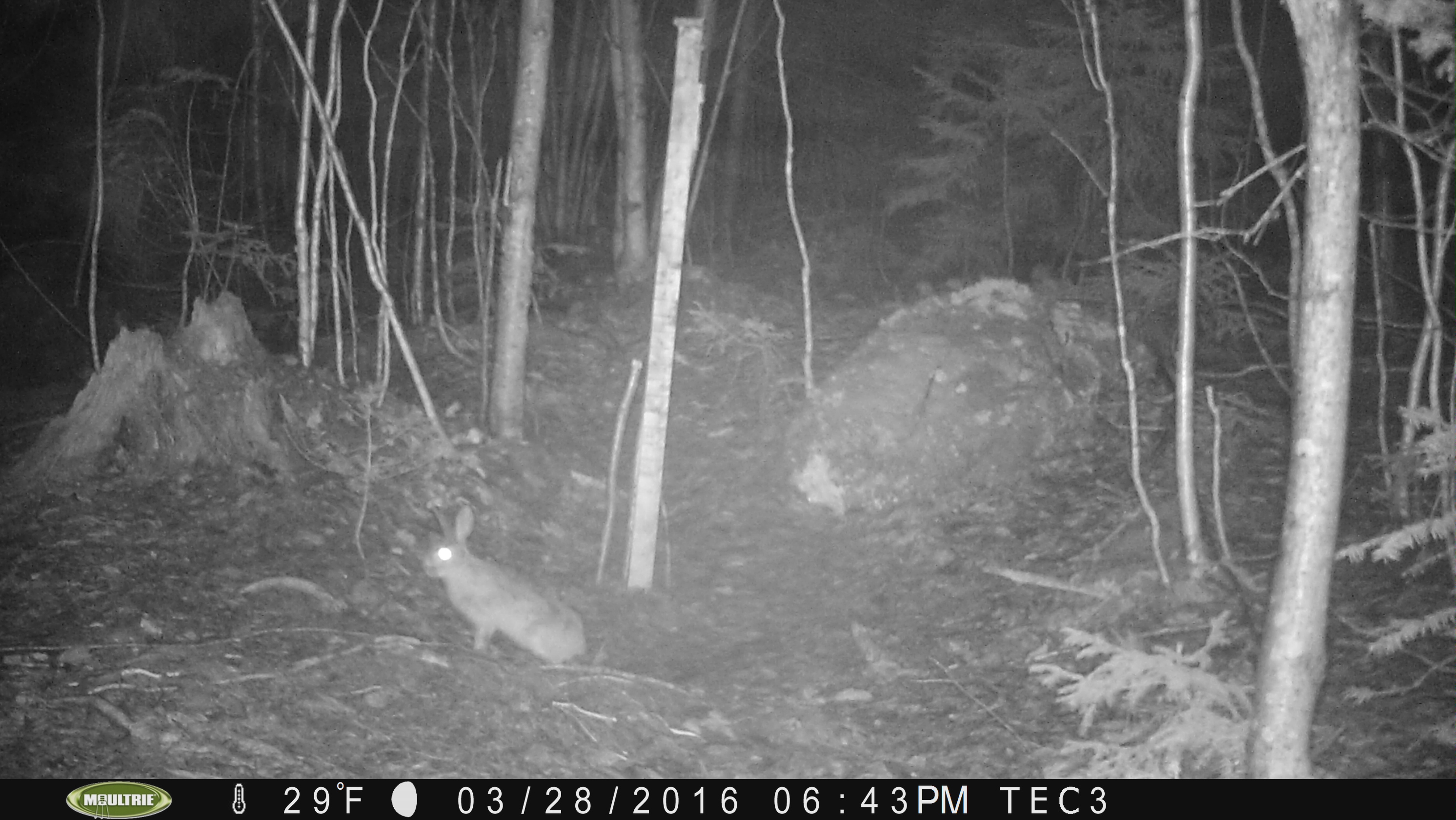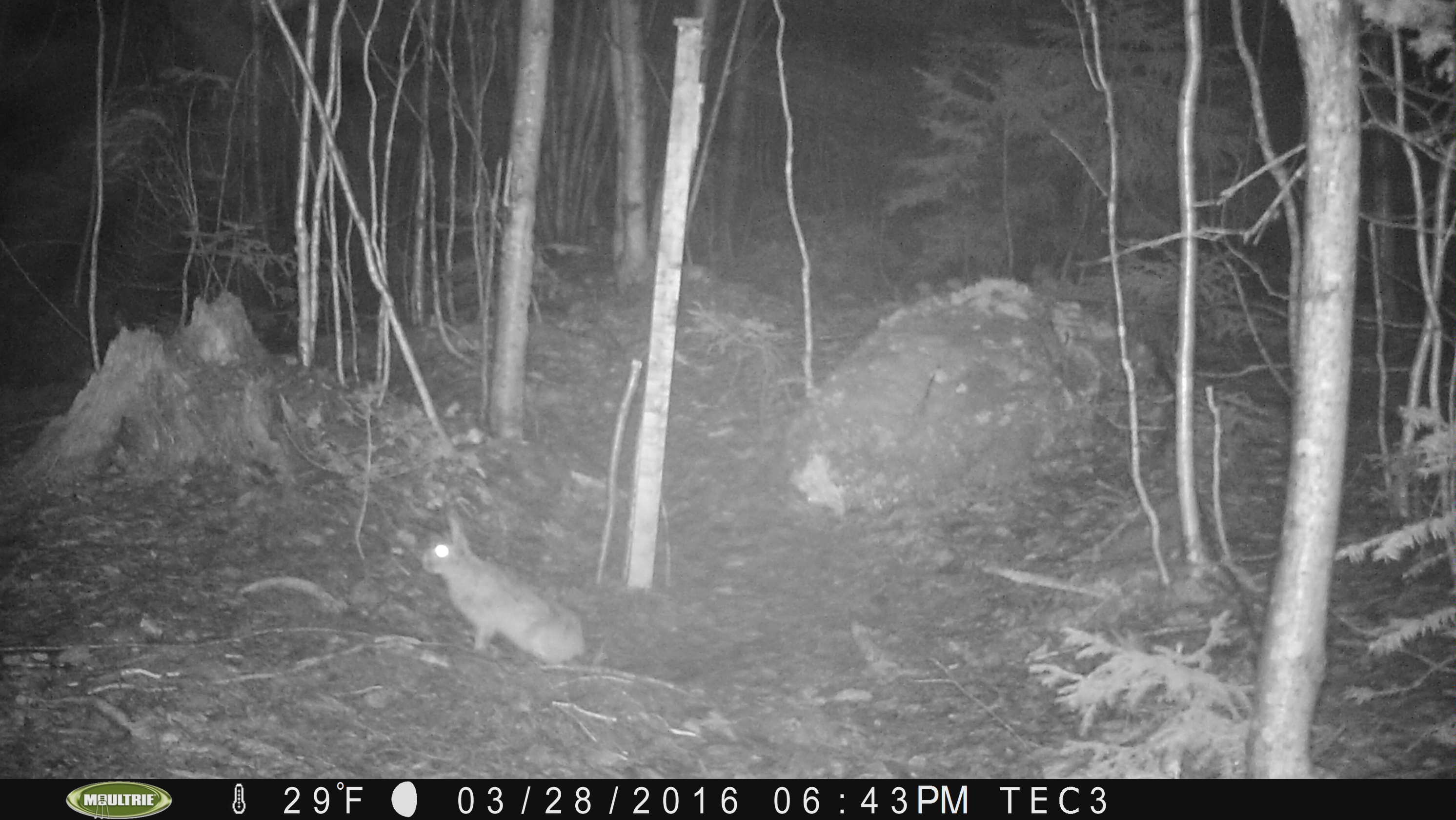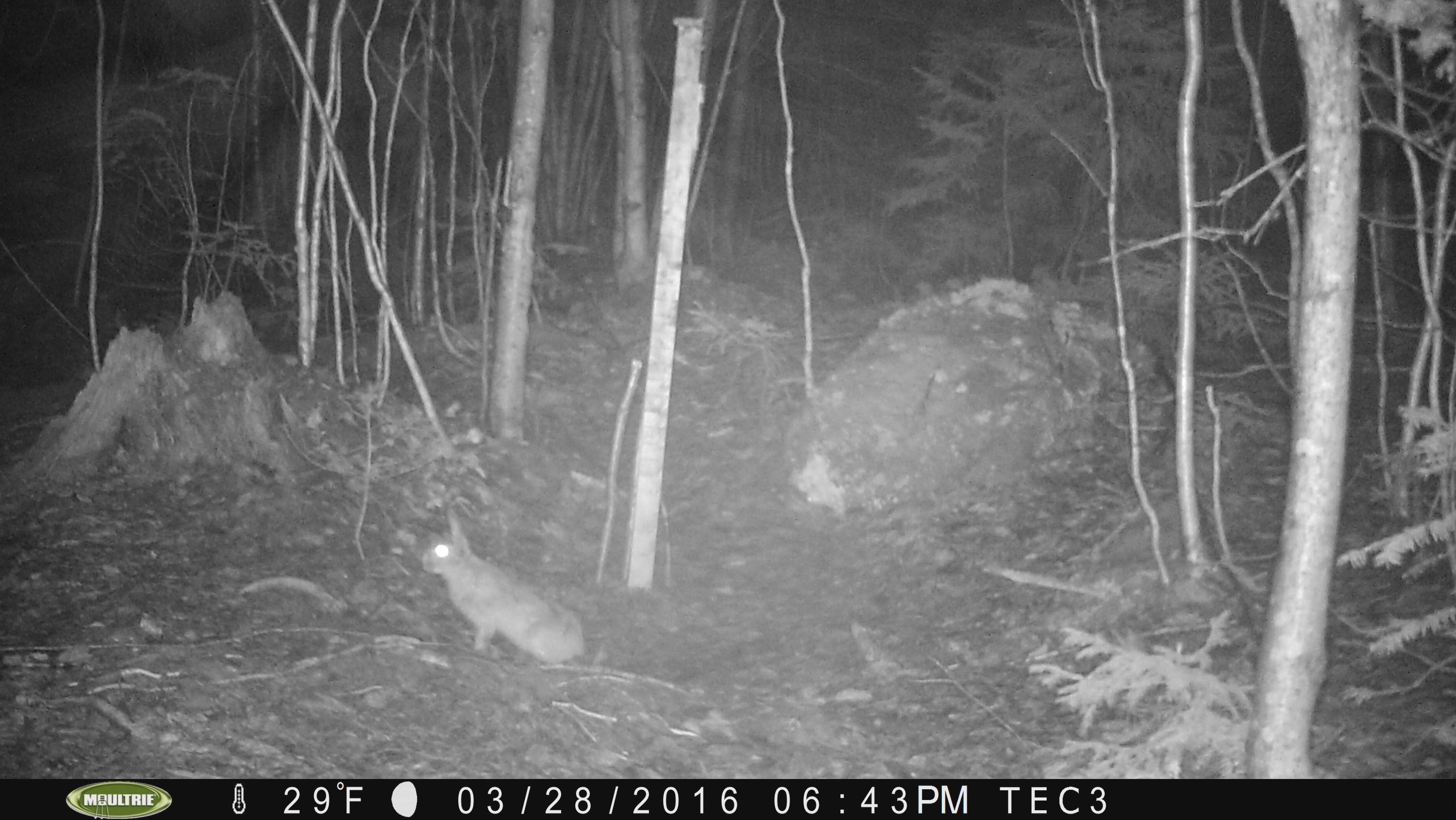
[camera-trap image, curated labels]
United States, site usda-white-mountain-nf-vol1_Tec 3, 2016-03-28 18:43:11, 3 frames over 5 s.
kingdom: Animalia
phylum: Chordata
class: Mammalia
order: Lagomorpha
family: Leporidae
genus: Lepus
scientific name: Lepus americanus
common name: snowshoe hare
Snowshoe hare (Lepus americanus).